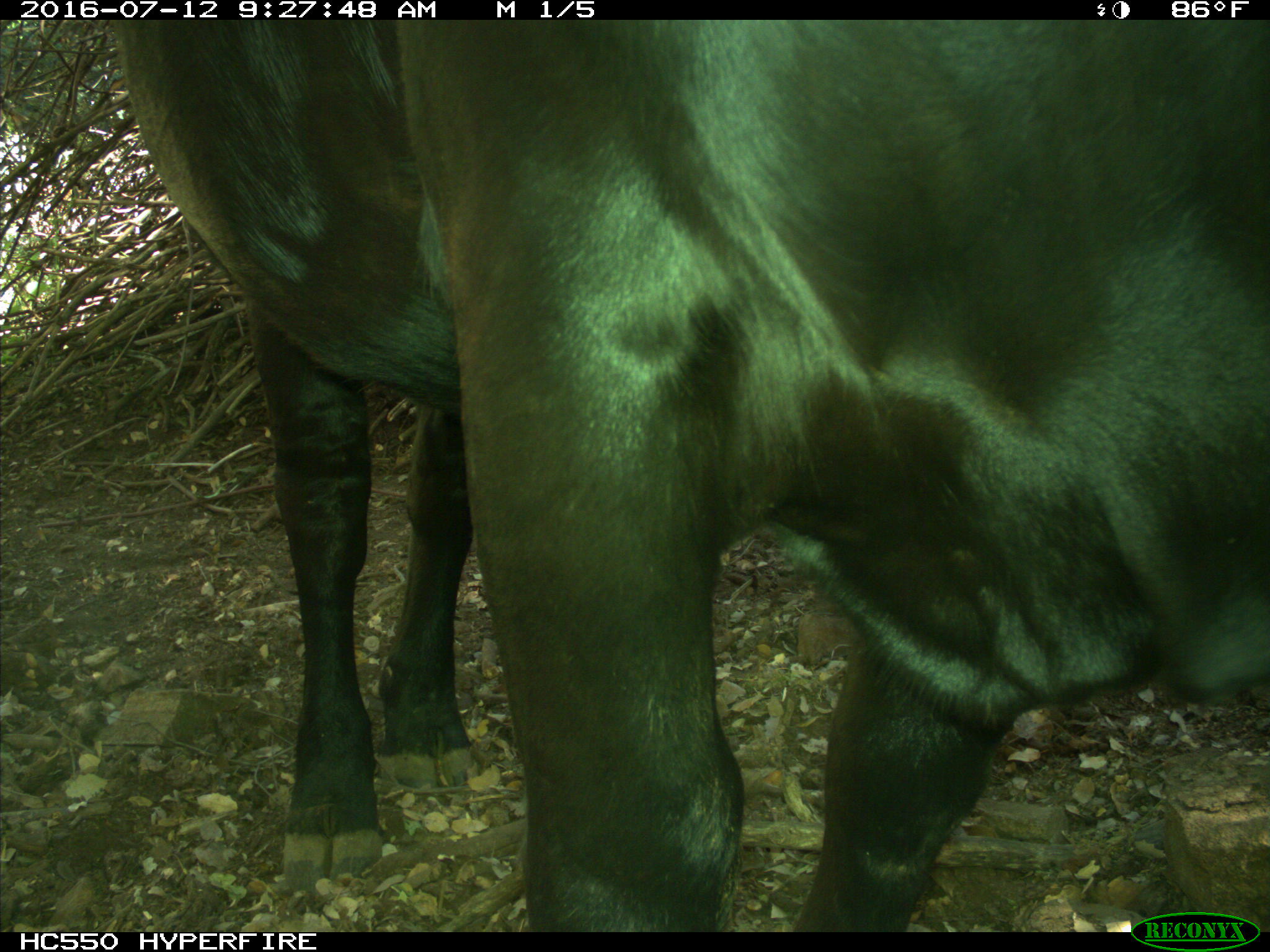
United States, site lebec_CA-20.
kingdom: Animalia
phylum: Chordata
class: Mammalia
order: Artiodactyla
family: Bovidae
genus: Bos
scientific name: Bos taurus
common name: domestic cow